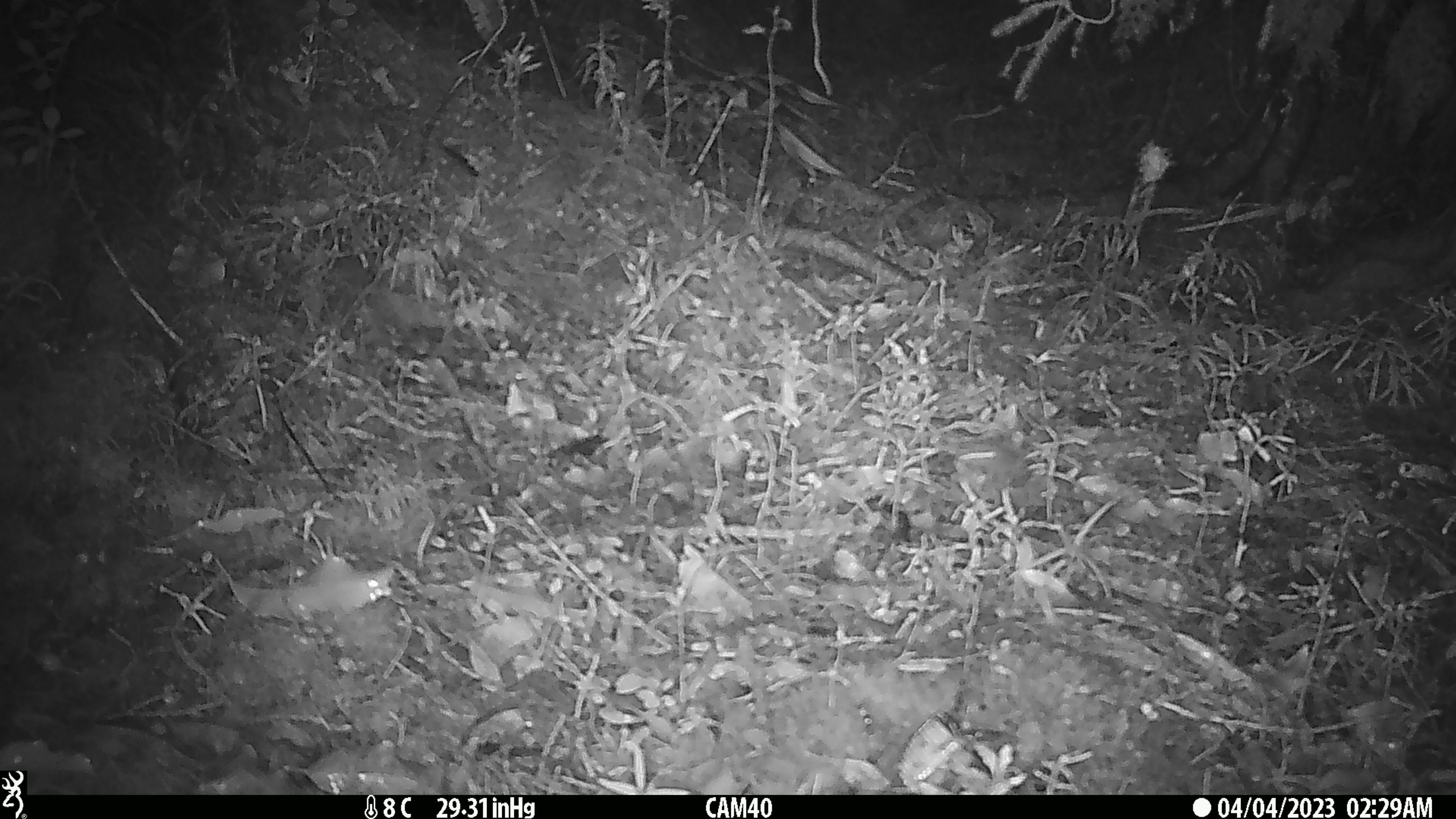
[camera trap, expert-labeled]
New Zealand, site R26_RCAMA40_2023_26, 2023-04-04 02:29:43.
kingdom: Animalia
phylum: Chordata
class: Mammalia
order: Rodentia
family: Muridae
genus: Mus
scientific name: Mus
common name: mouse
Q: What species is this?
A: Mouse (Mus).